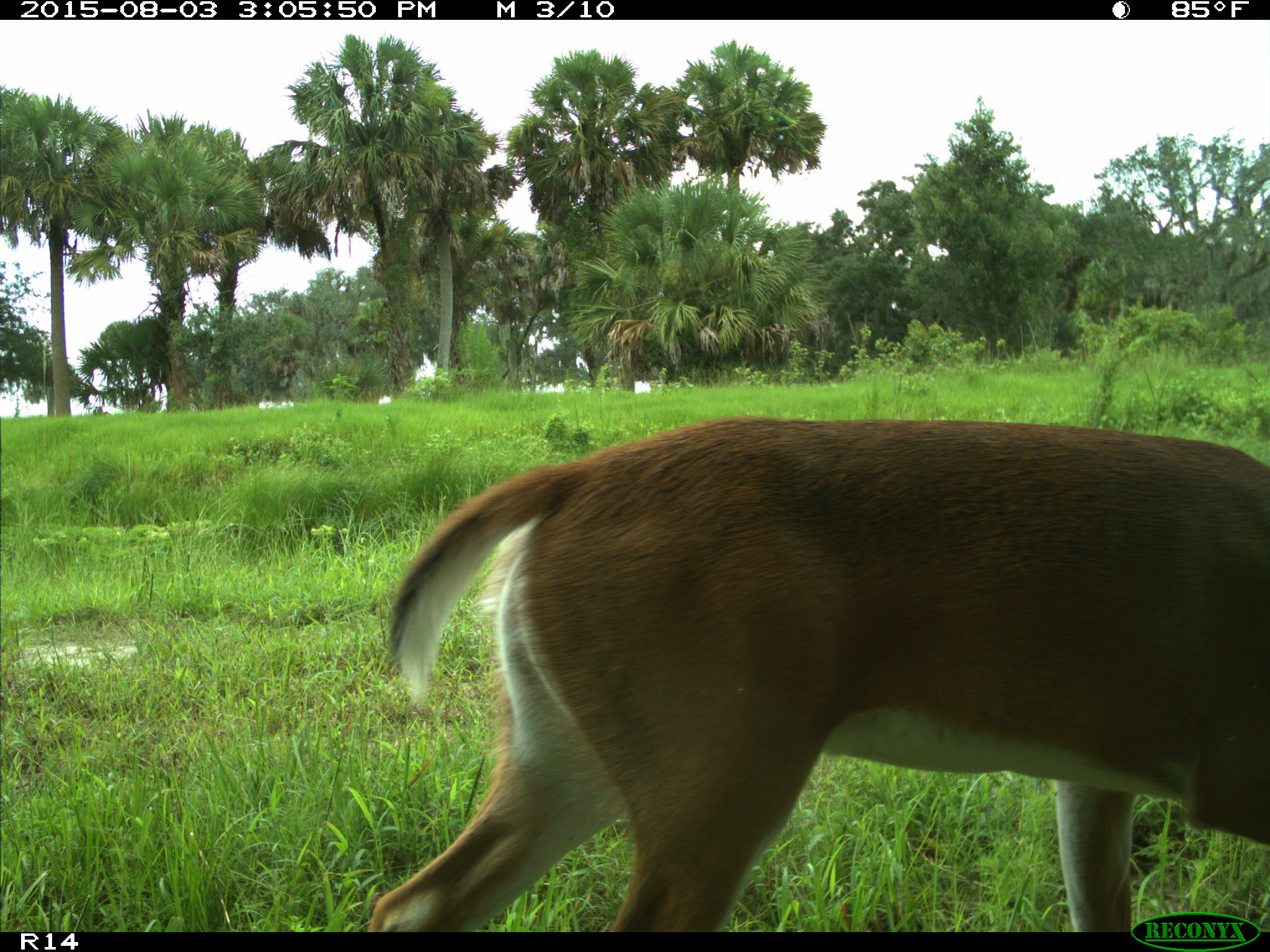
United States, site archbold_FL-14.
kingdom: Animalia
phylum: Chordata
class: Mammalia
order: Artiodactyla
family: Cervidae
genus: Odocoileus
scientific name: Odocoileus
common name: deer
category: unidentified deer